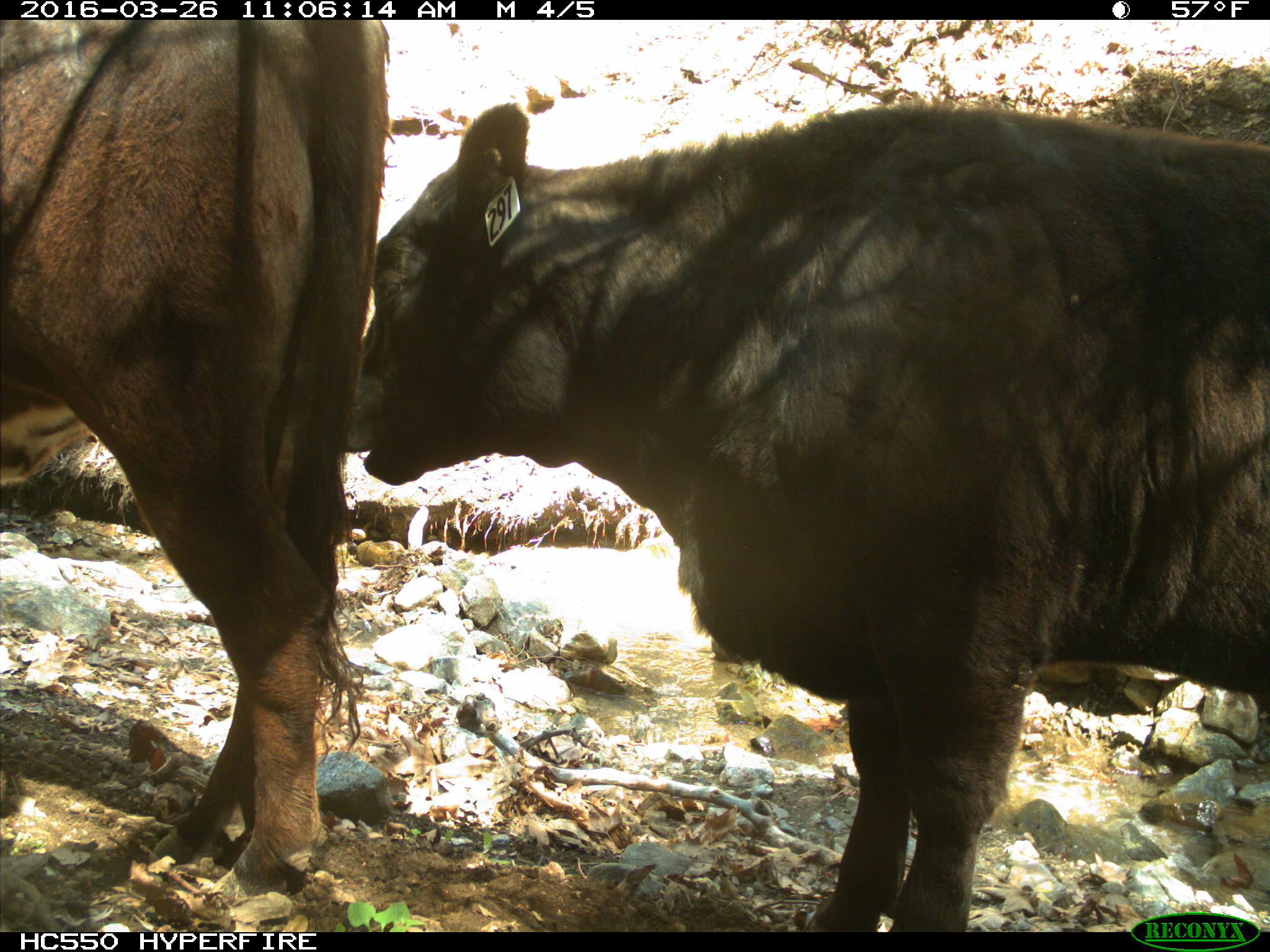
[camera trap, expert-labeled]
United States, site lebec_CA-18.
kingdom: Animalia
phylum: Chordata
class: Mammalia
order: Artiodactyla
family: Bovidae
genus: Bos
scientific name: Bos taurus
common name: domestic cow